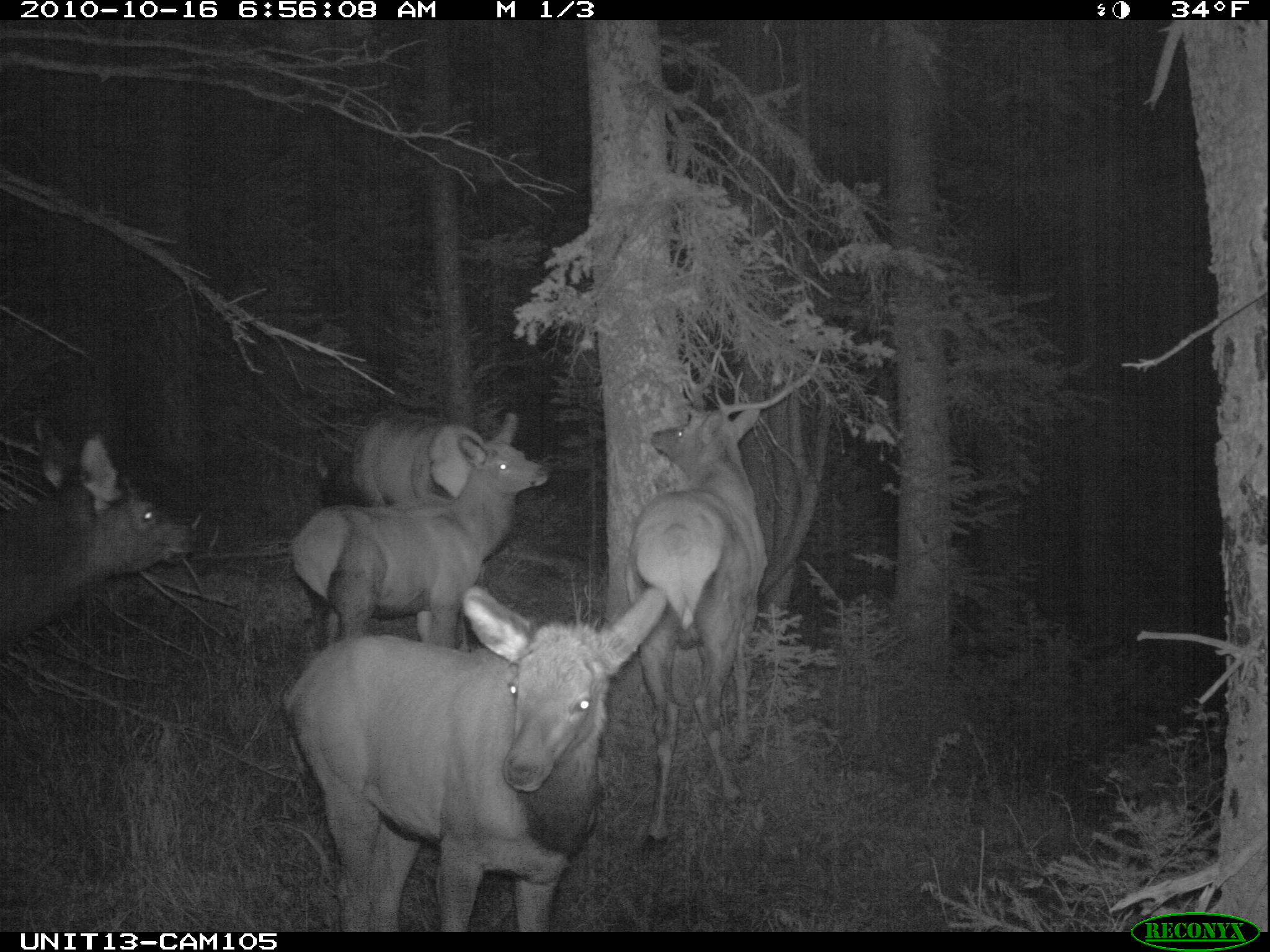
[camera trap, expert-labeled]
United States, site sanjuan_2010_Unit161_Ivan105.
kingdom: Animalia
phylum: Chordata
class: Mammalia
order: Artiodactyla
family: Cervidae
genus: Cervus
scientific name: Cervus elaphus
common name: red deer